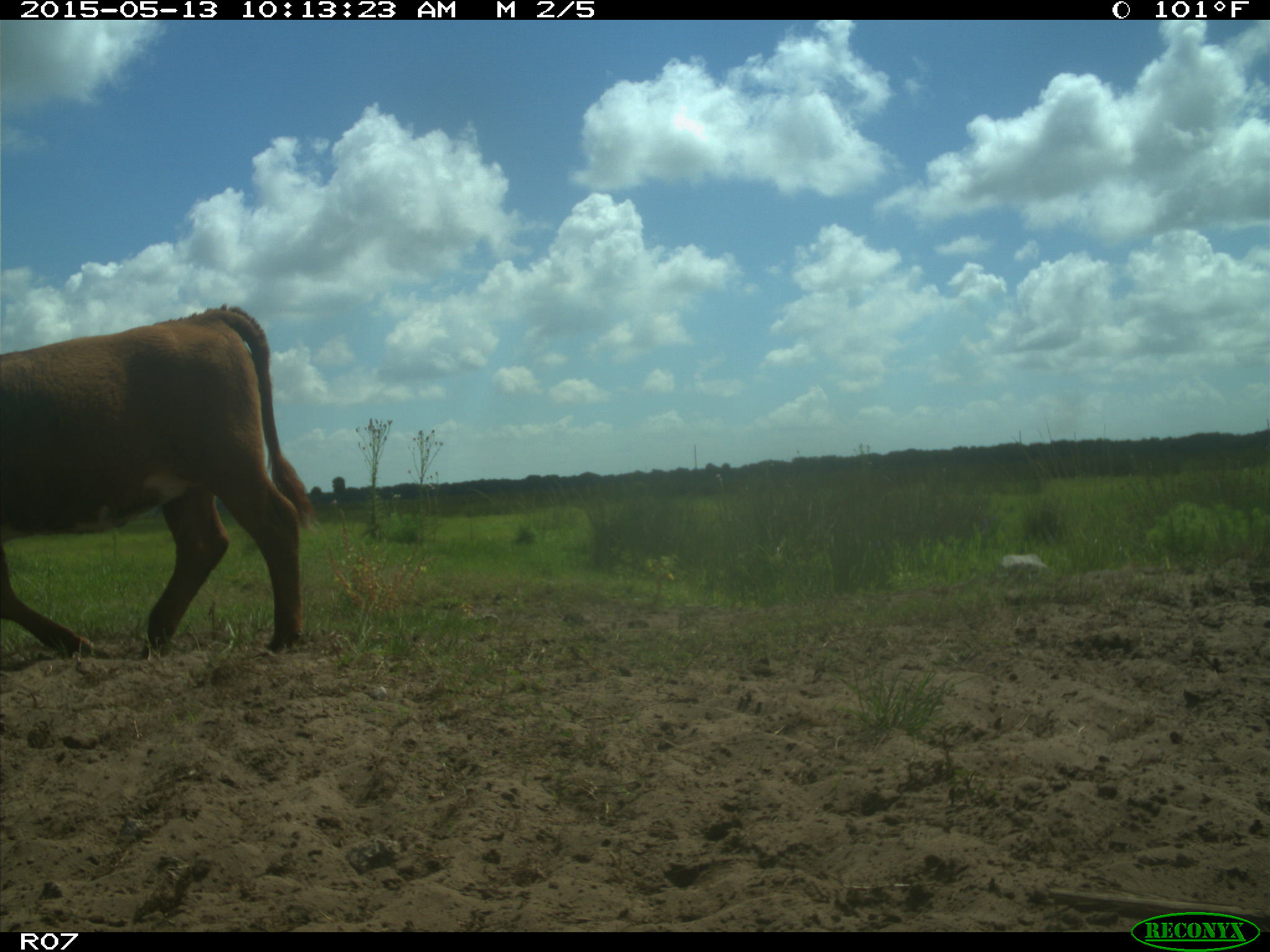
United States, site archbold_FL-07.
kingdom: Animalia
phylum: Chordata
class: Mammalia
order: Artiodactyla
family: Bovidae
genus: Bos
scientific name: Bos taurus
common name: domestic cow